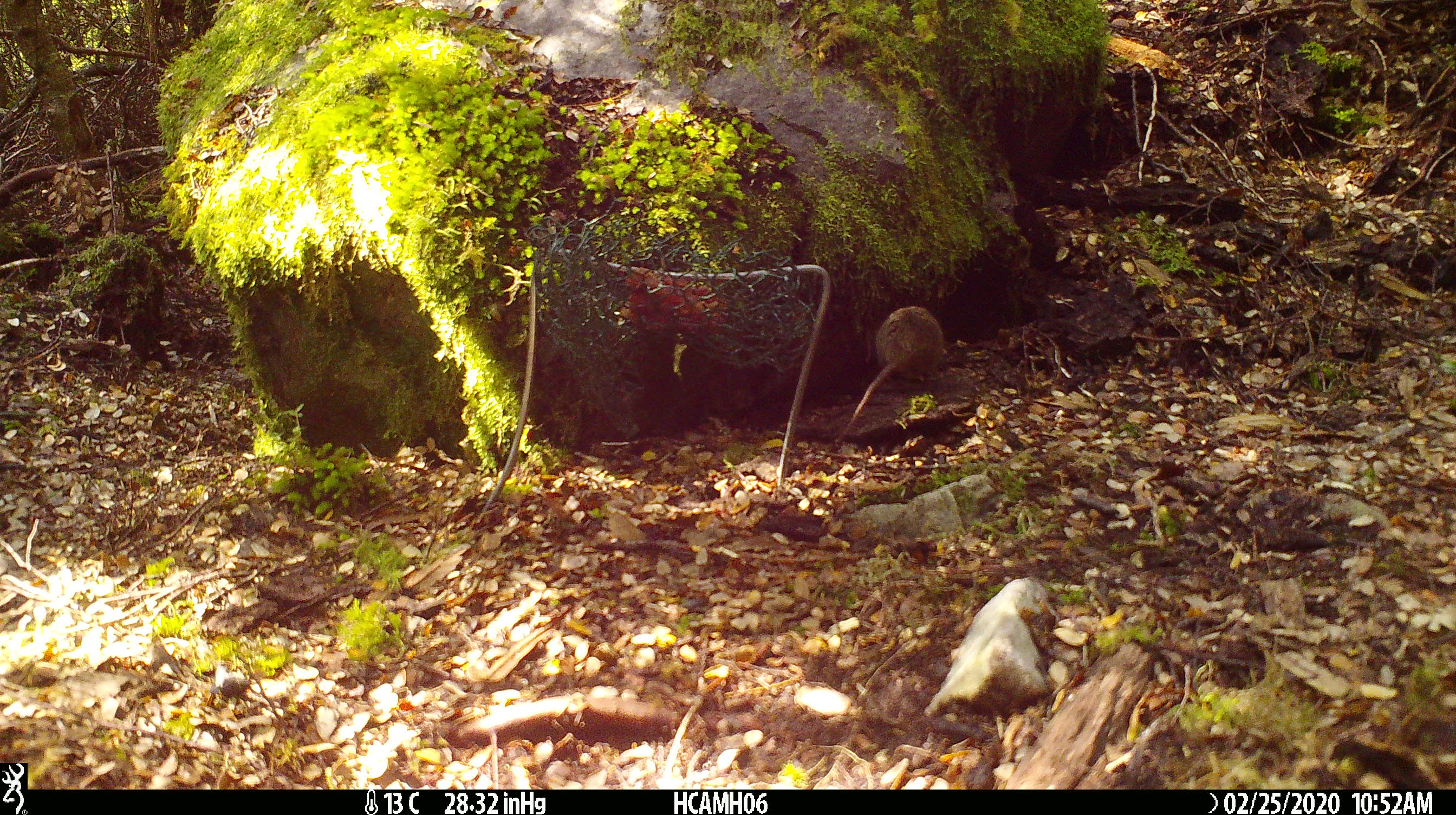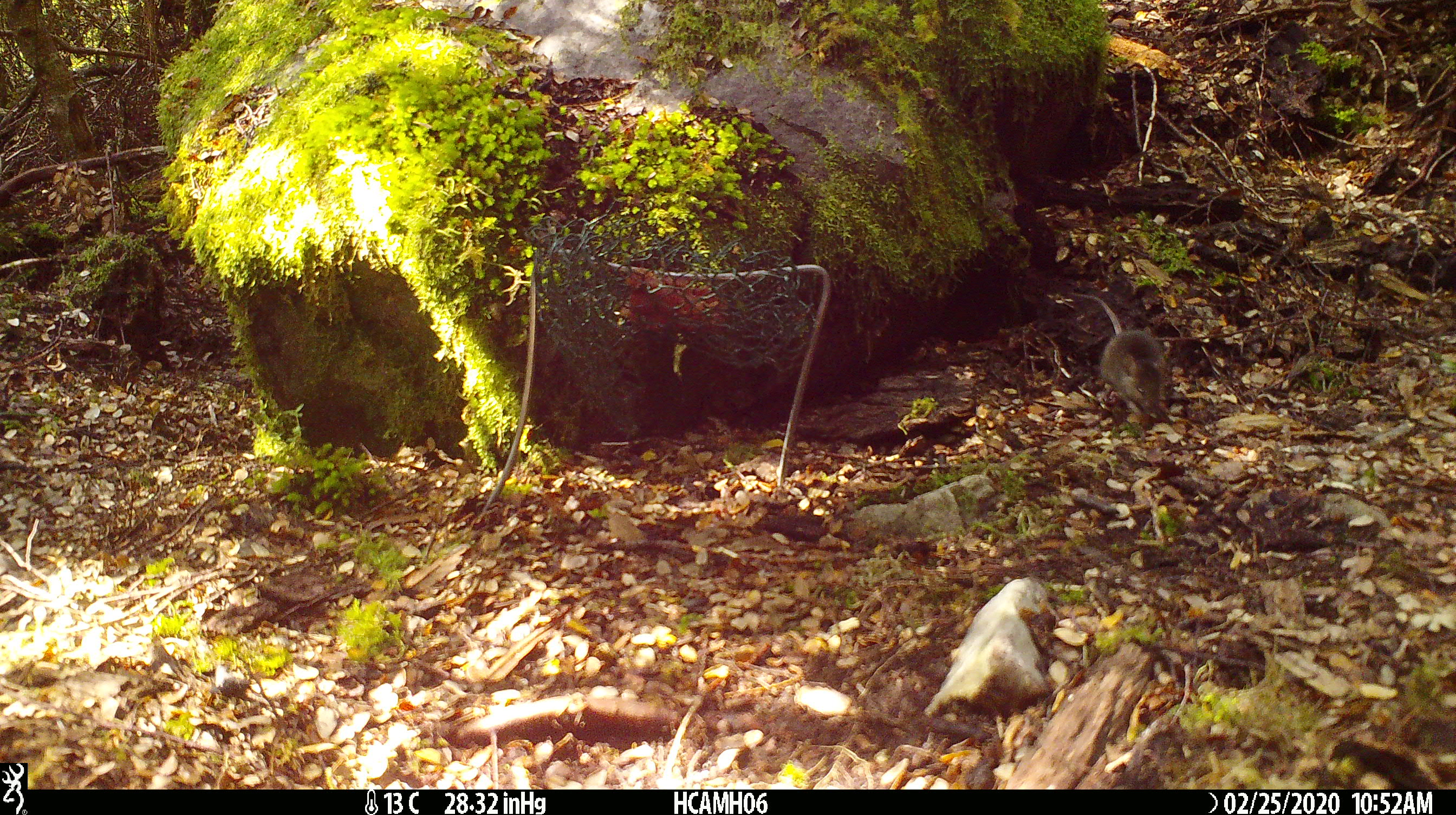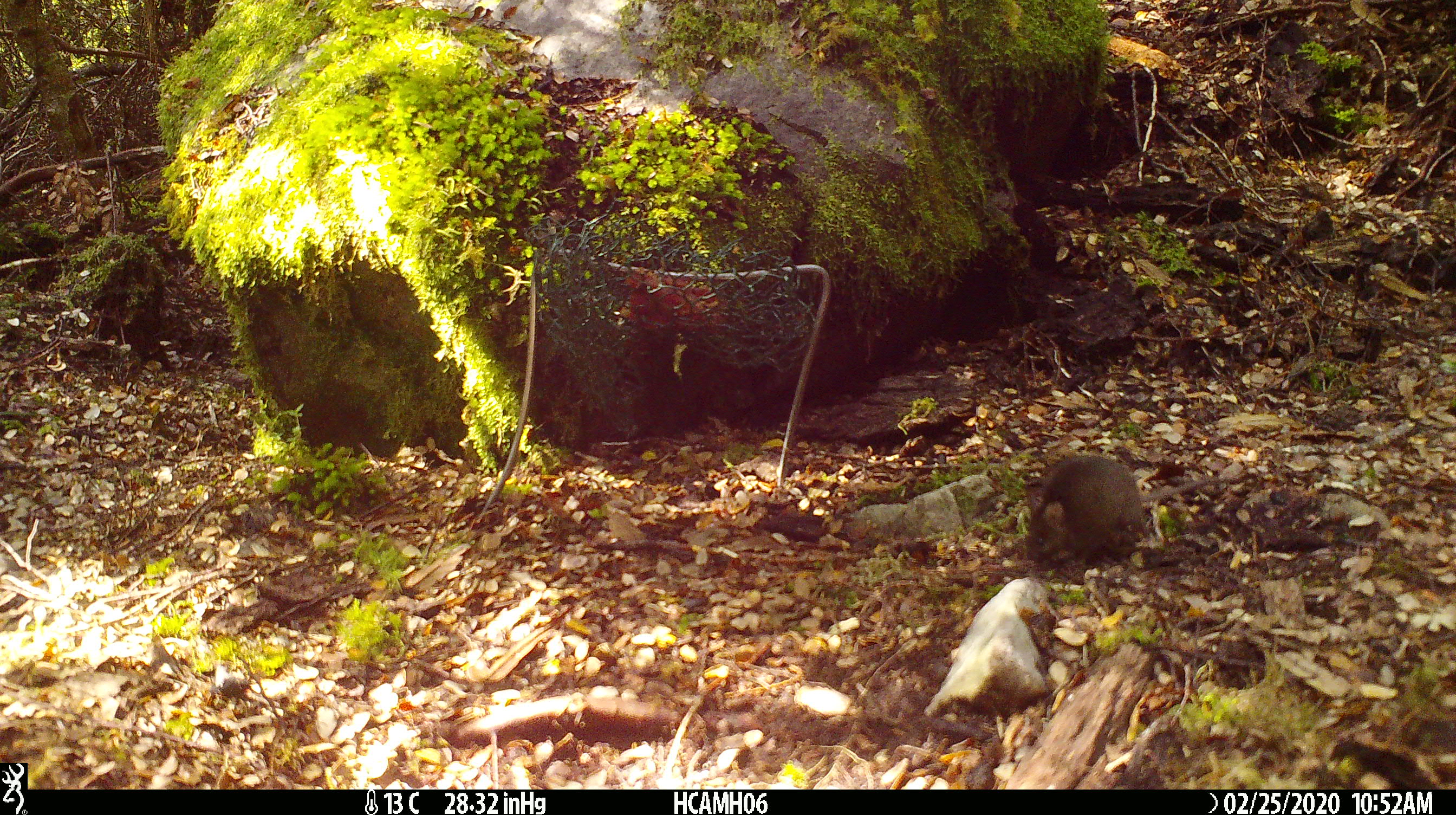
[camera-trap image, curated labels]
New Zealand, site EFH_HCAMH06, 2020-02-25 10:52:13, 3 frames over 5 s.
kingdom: Animalia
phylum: Chordata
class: Mammalia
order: Rodentia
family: Muridae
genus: Mus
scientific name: Mus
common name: mouse